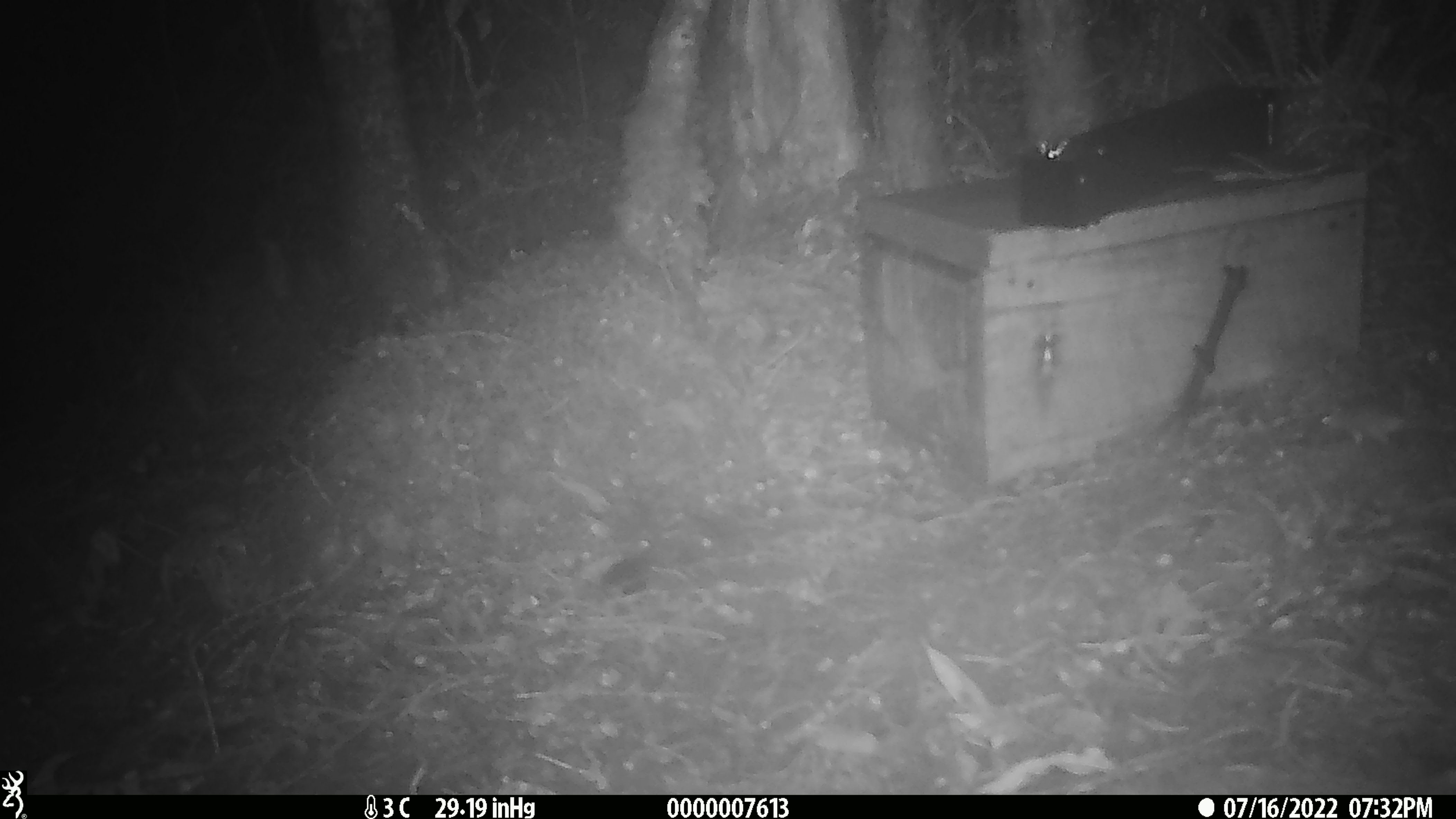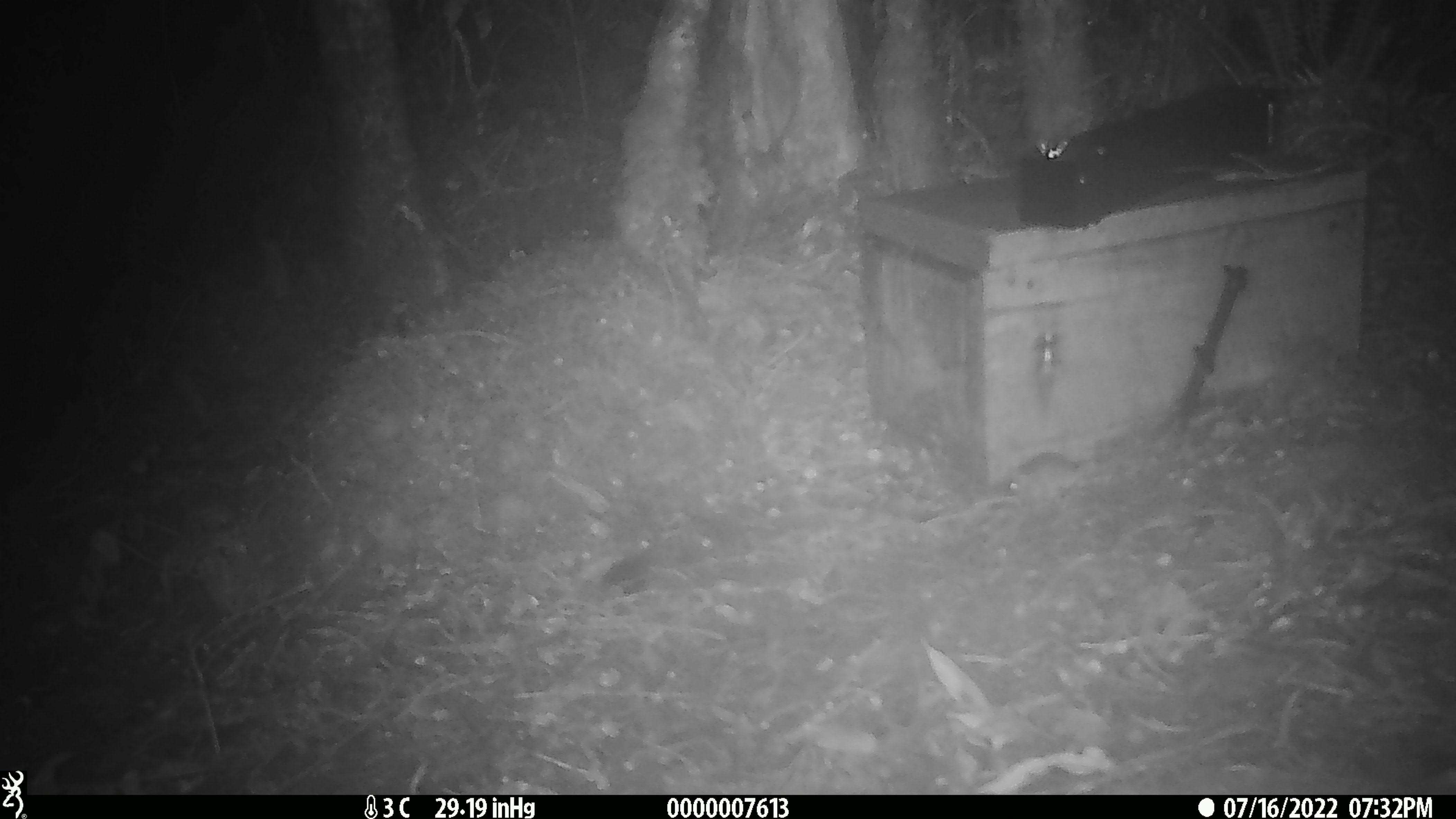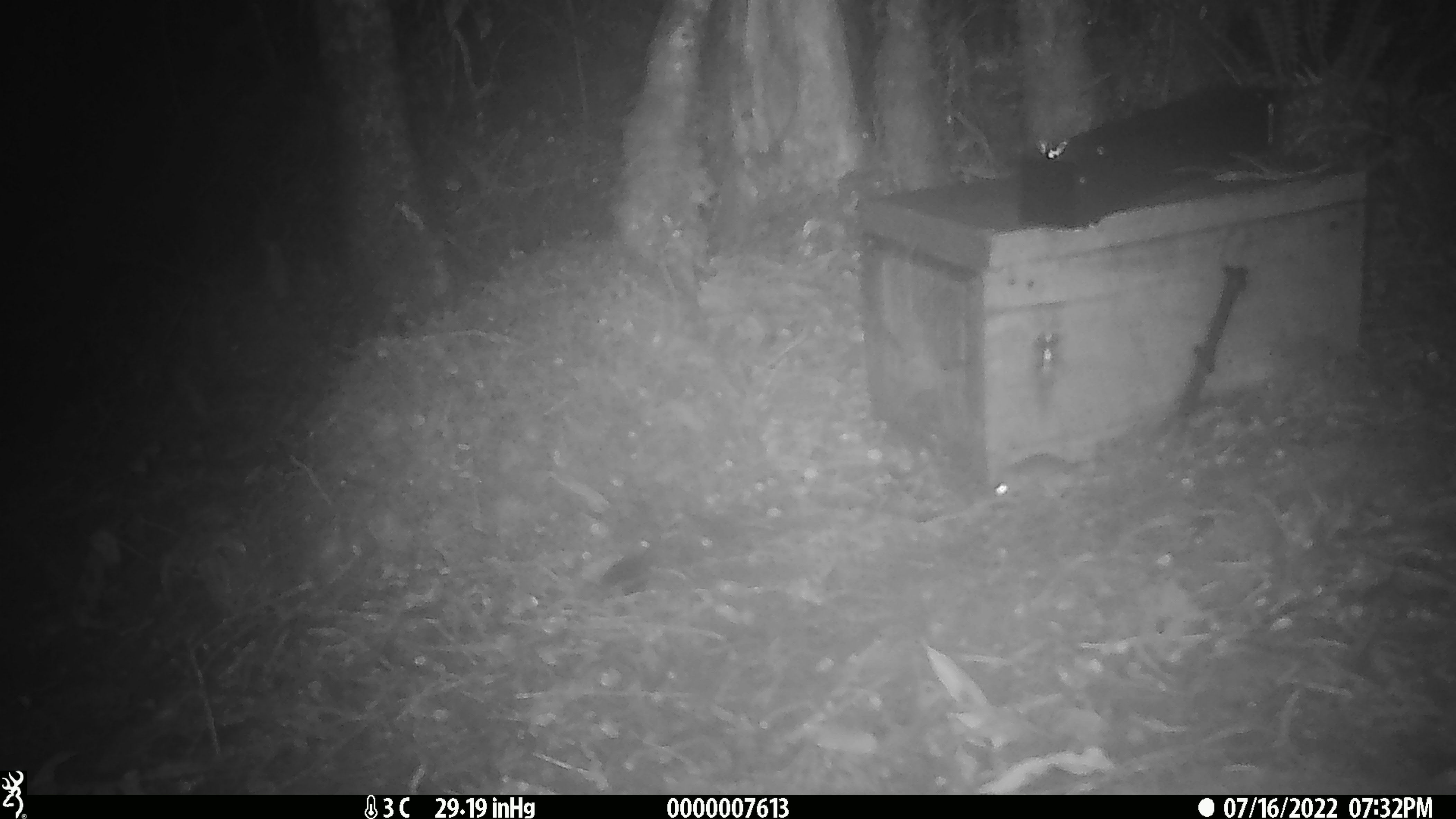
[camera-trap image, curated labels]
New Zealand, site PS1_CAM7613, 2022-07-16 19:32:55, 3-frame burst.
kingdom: Animalia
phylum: Chordata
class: Mammalia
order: Rodentia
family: Muridae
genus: Mus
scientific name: Mus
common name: mouse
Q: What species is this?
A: Mouse (Mus).